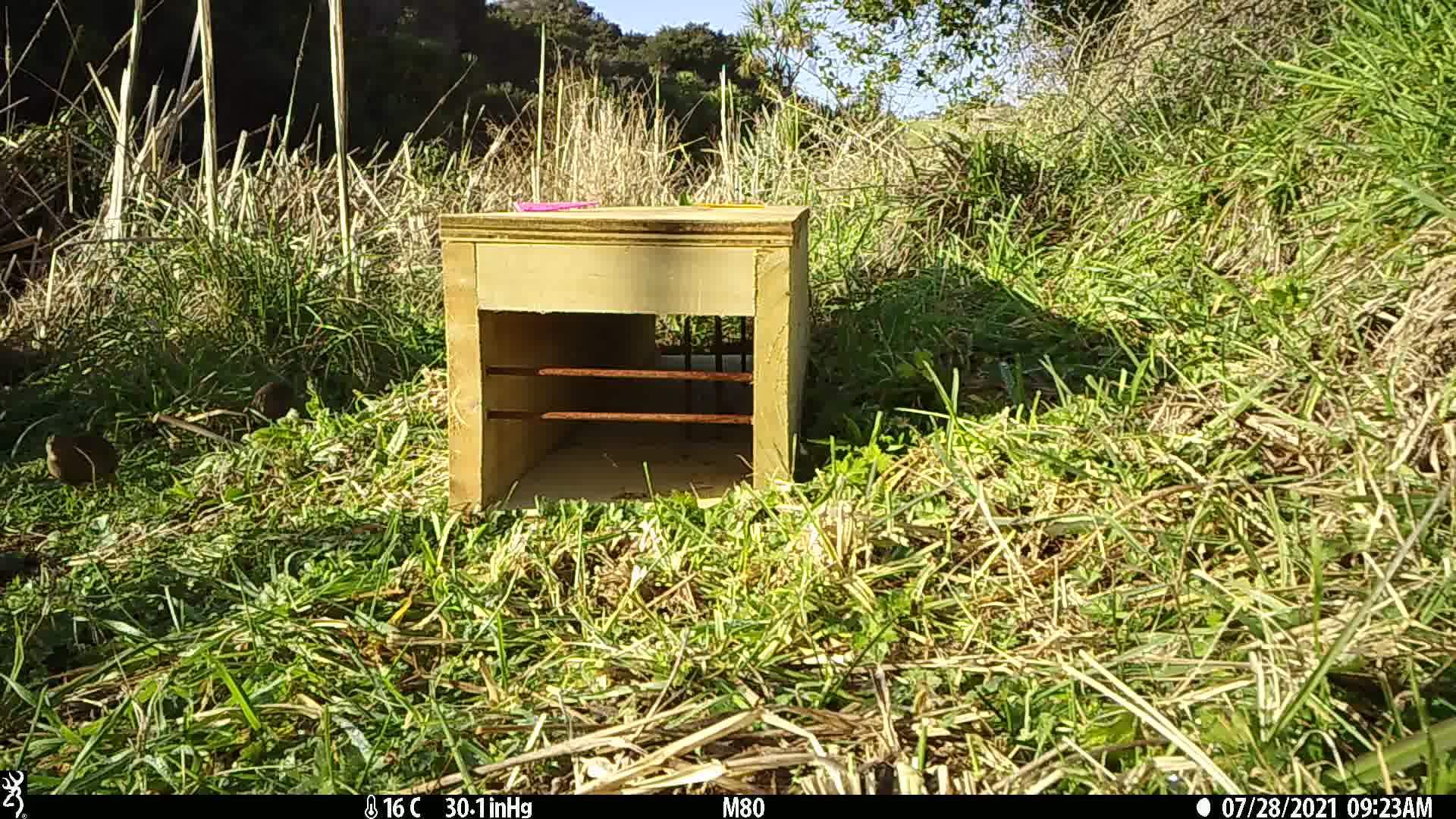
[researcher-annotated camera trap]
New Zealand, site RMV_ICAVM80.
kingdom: Animalia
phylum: Chordata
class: Aves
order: Galliformes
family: Phasianidae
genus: Synoicus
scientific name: Synoicus ypsilophorus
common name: brown quail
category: quail brown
Quail brown (brown quail) (Synoicus ypsilophorus).